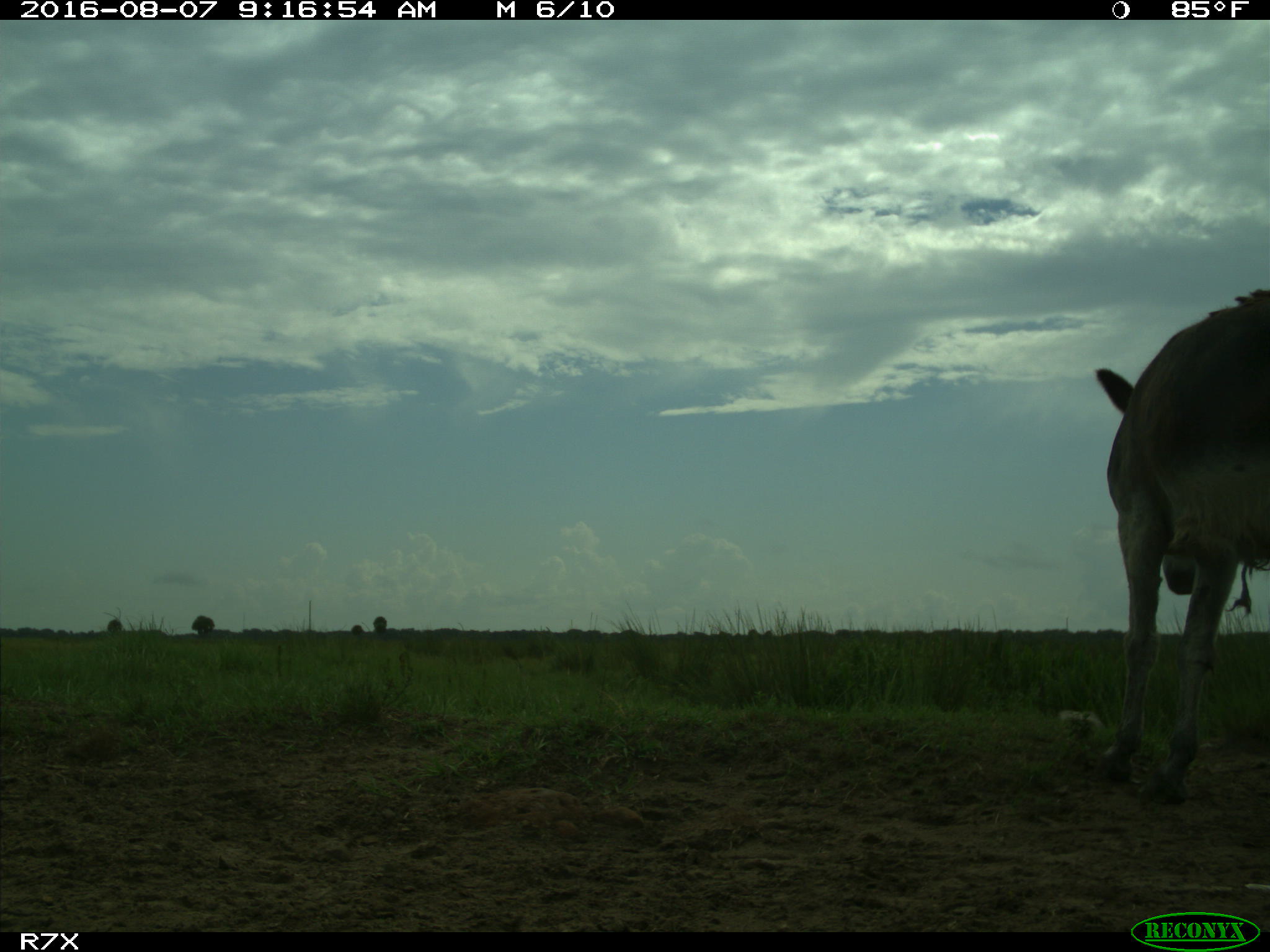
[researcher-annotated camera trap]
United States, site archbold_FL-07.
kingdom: Animalia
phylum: Chordata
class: Mammalia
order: Perissodactyla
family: Equidae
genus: Equus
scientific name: Equus africanus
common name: african wild ass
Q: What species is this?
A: Equus africanus (african wild ass).